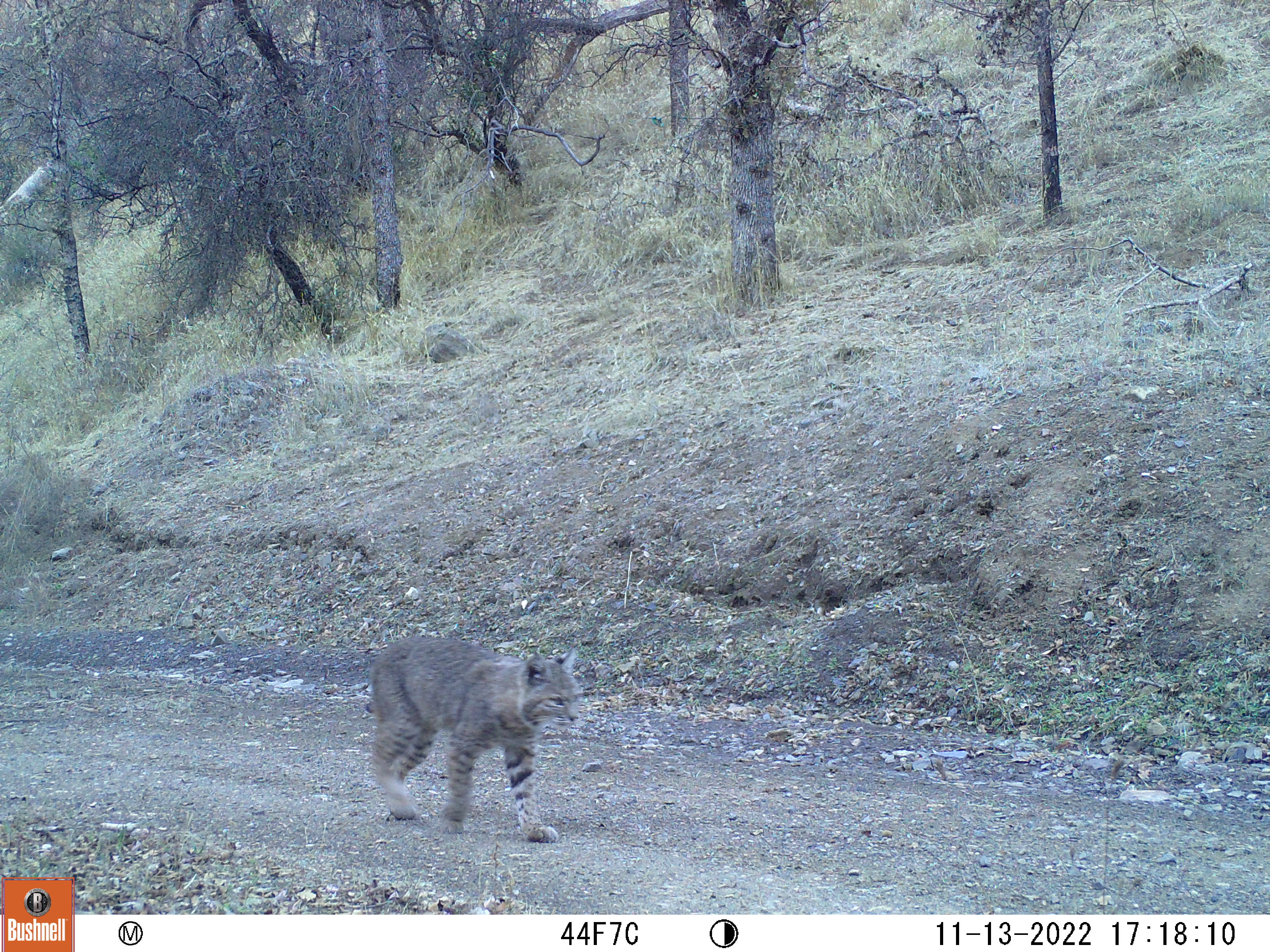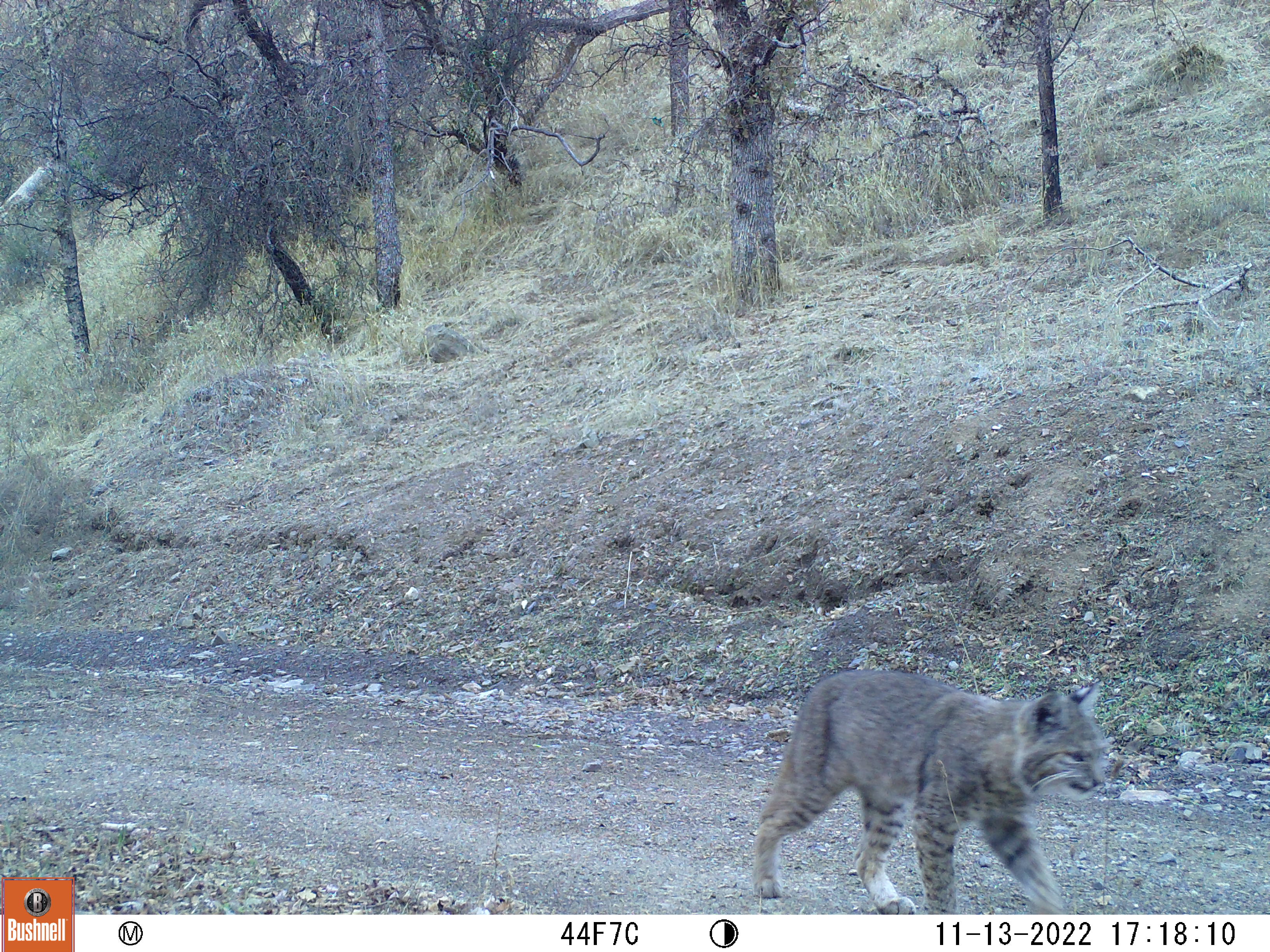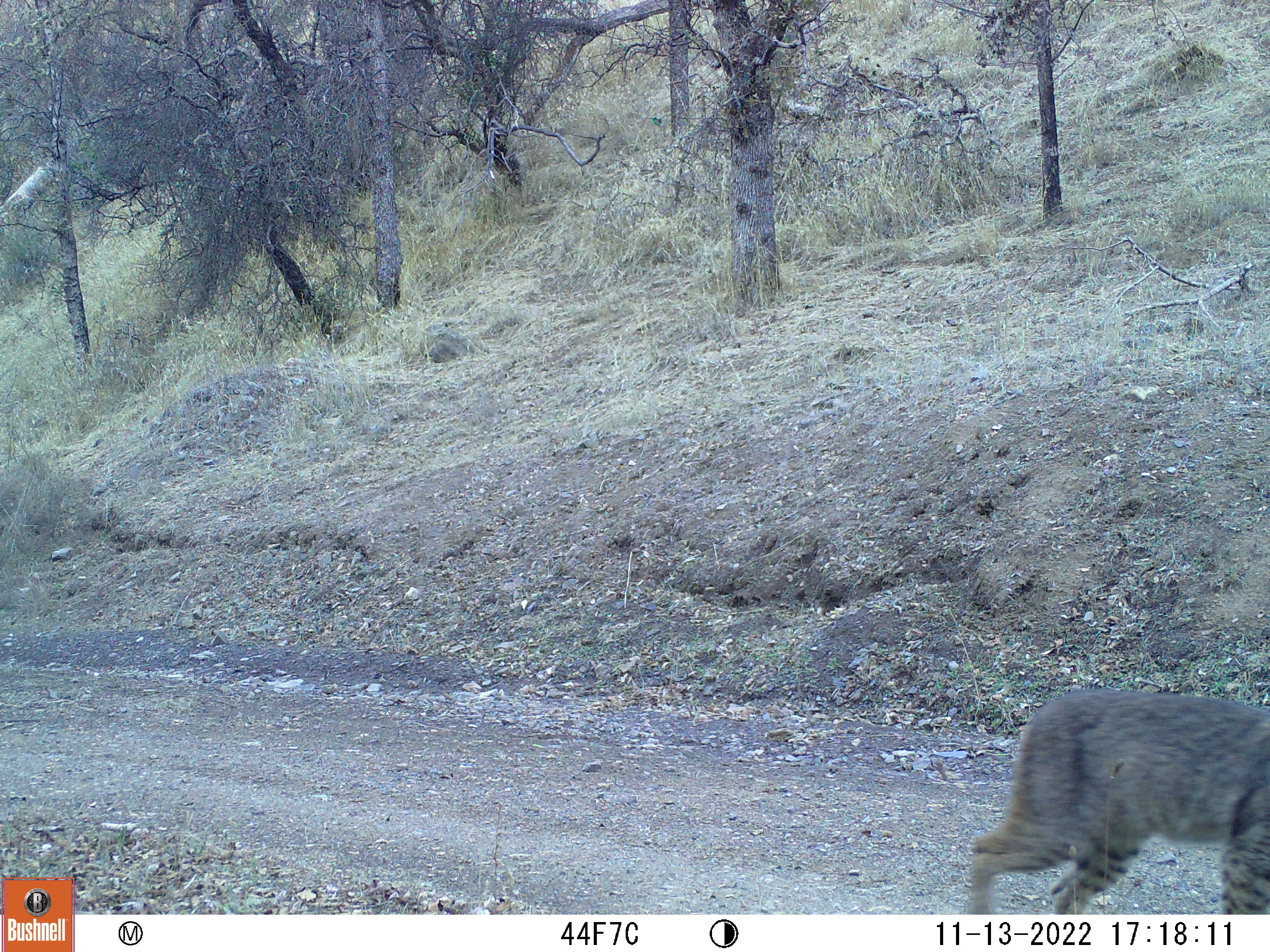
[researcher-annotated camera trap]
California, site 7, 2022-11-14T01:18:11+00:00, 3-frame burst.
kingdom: Animalia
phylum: Chordata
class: Mammalia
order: Carnivora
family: Felidae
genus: Lynx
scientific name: Lynx rufus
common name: bobcat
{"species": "bobcat (Lynx rufus)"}